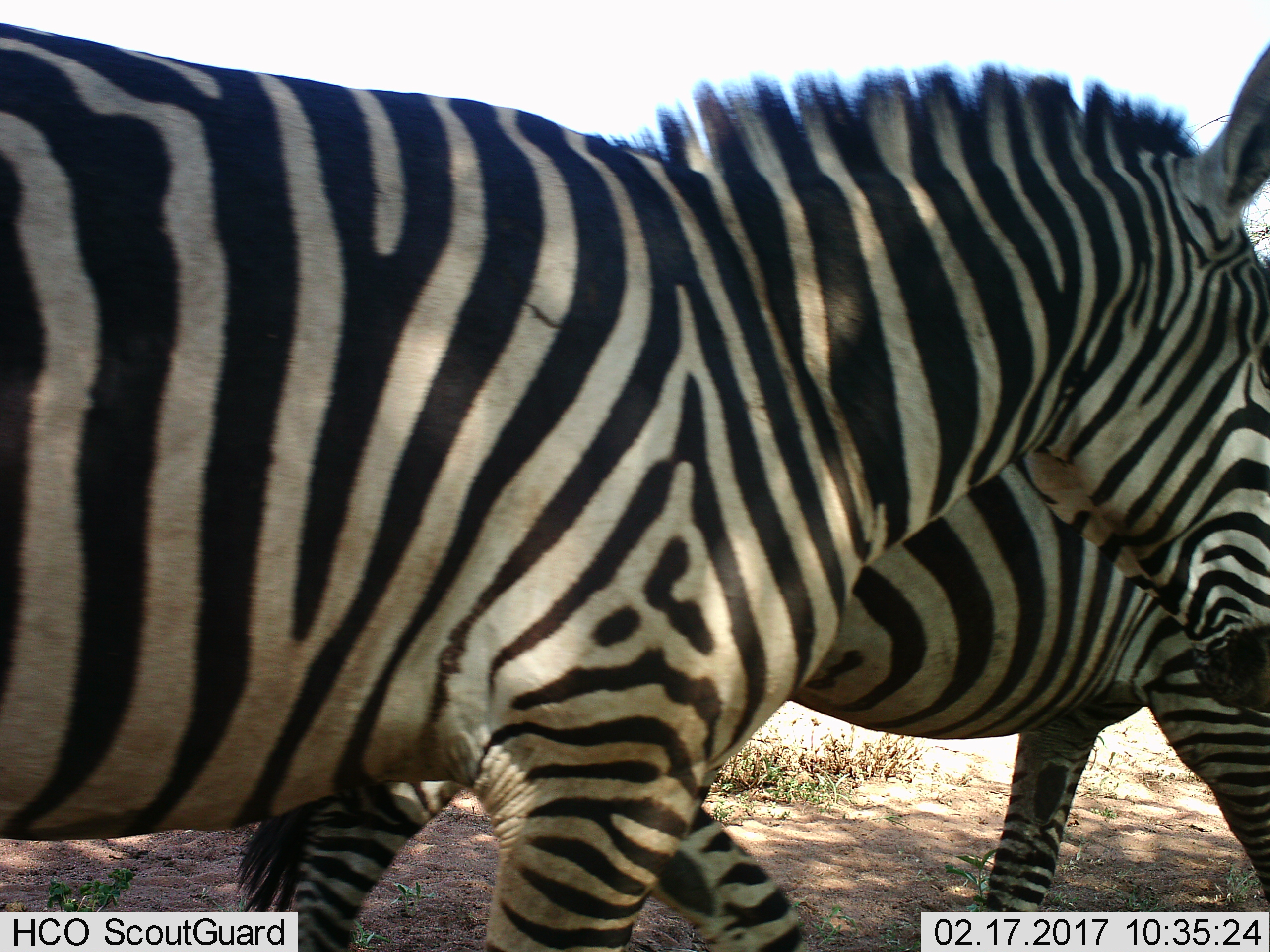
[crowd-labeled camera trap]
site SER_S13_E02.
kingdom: Animalia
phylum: Chordata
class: Mammalia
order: Perissodactyla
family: Equidae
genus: Equus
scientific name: Equus quagga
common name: plains zebra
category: zebraplains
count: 2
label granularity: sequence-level